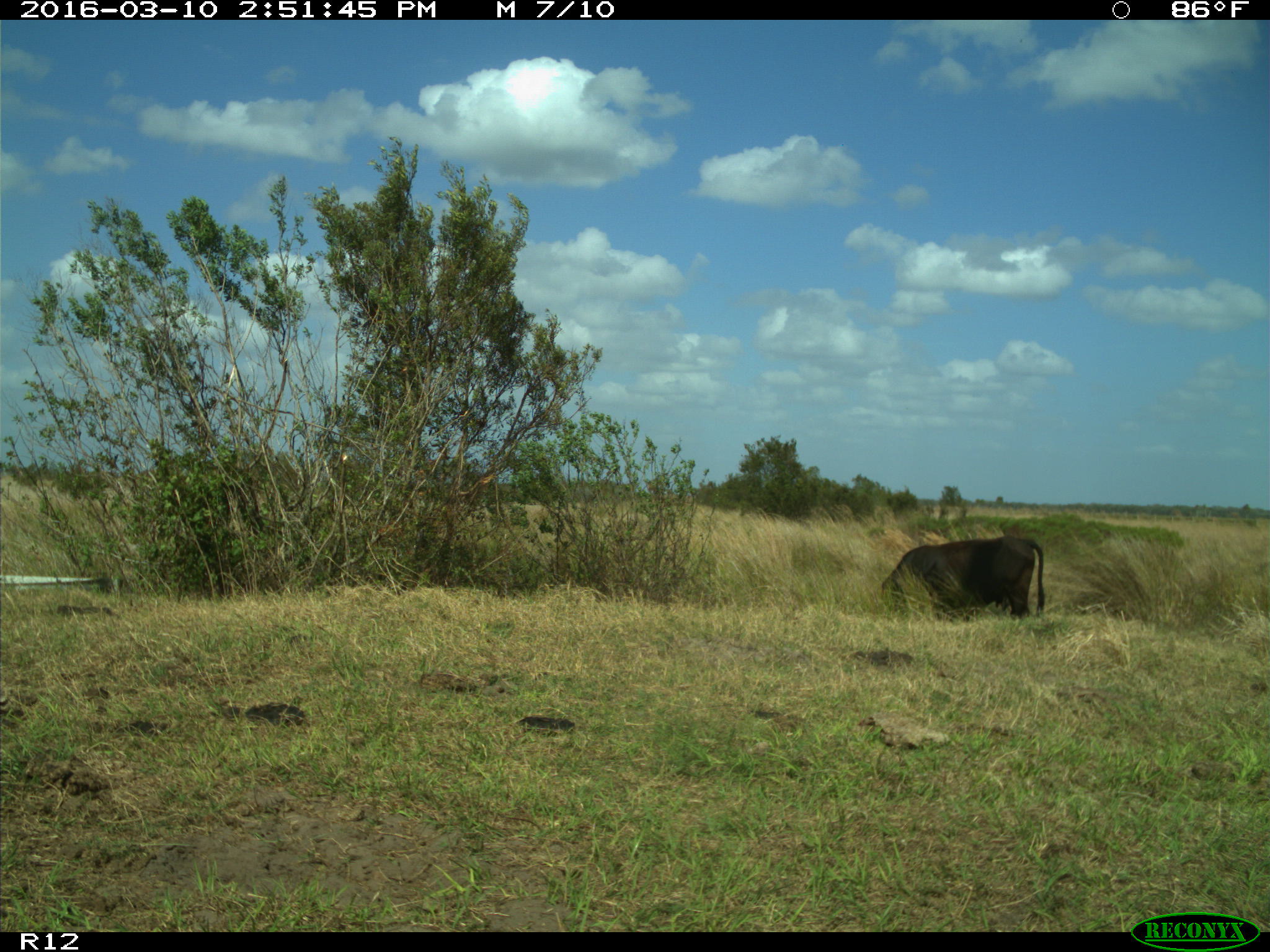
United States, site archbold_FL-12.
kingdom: Animalia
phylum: Chordata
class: Mammalia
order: Artiodactyla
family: Bovidae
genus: Bos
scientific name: Bos taurus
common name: domestic cow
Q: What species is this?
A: Bos taurus (domestic cow).